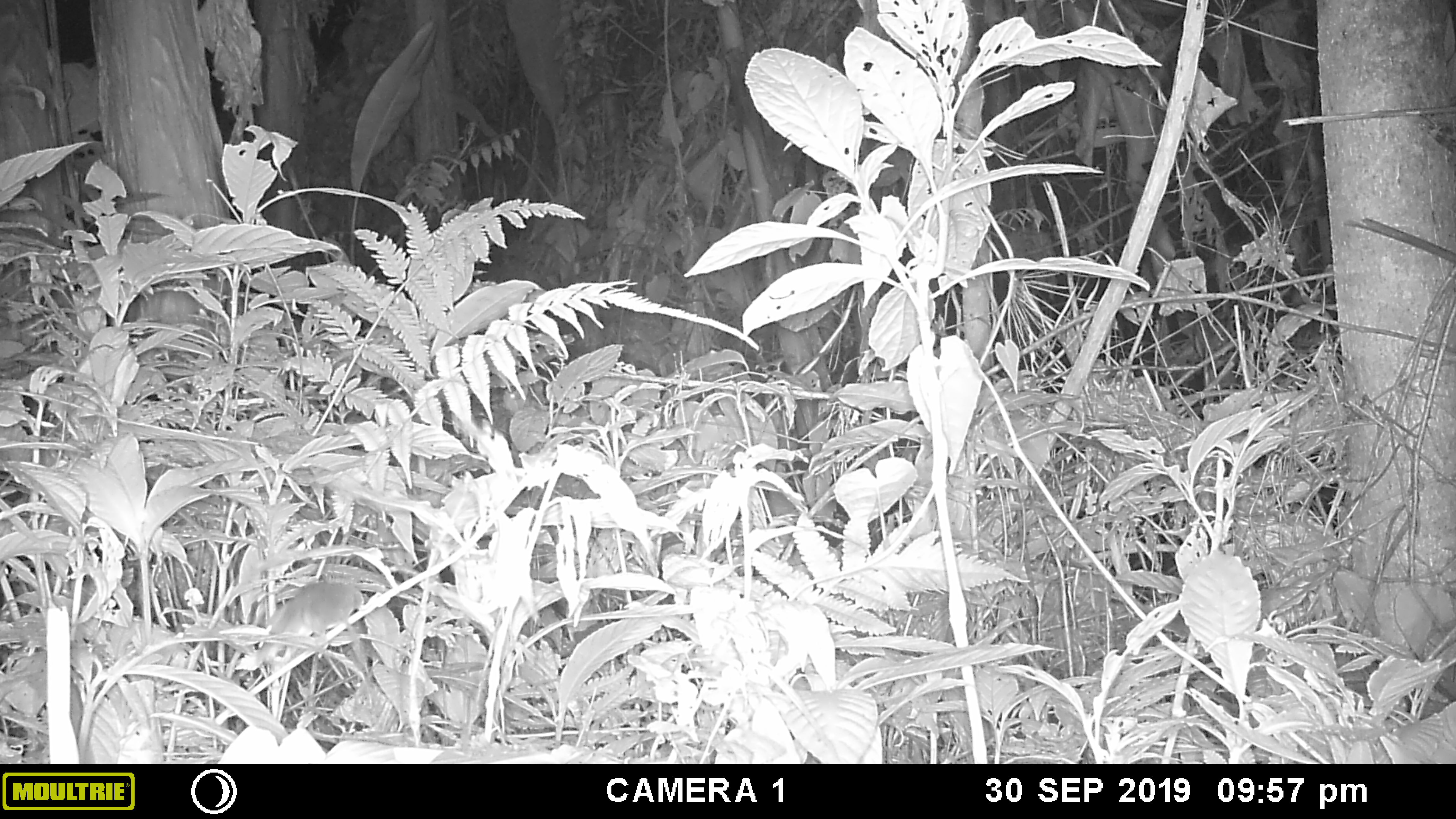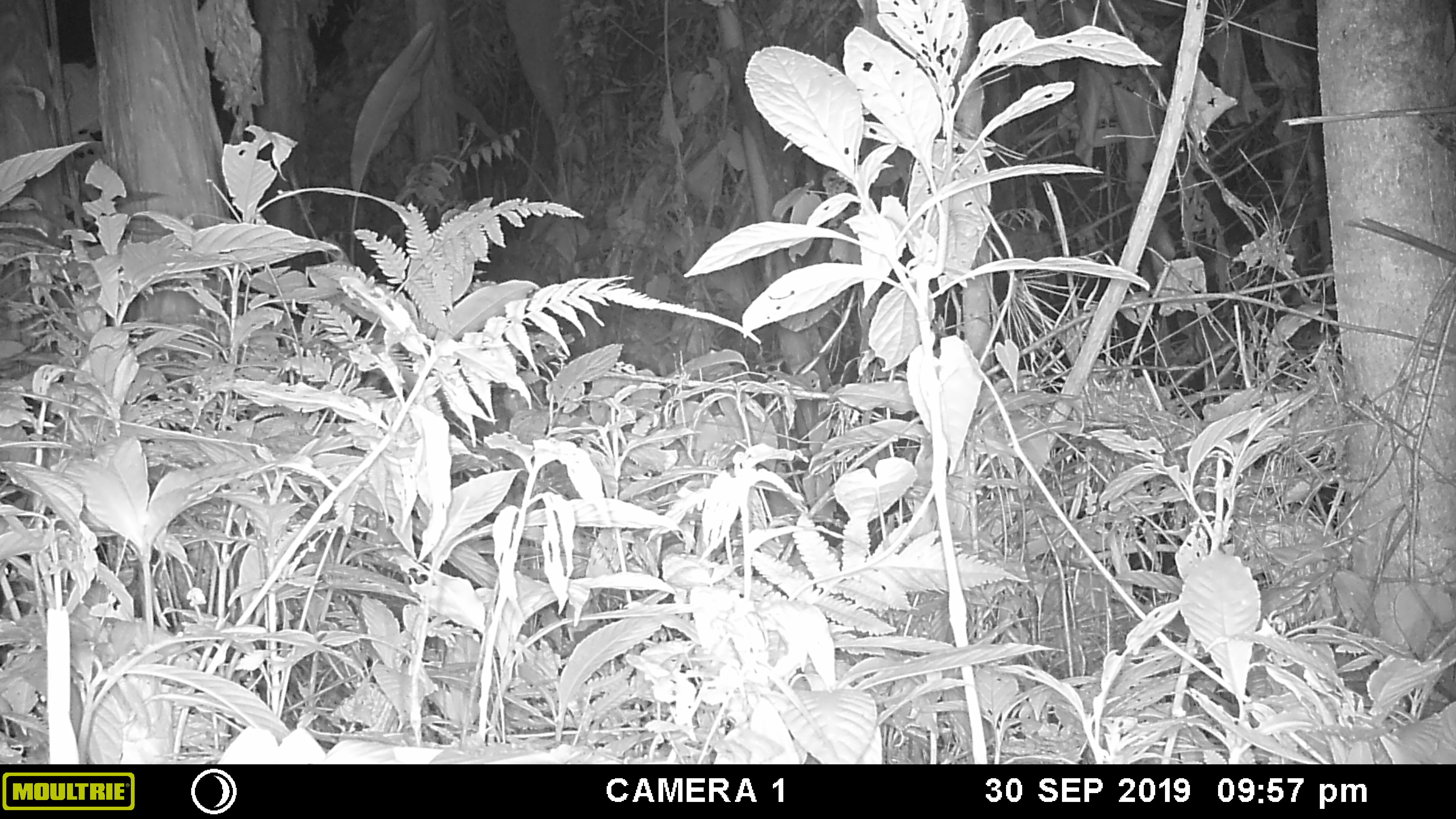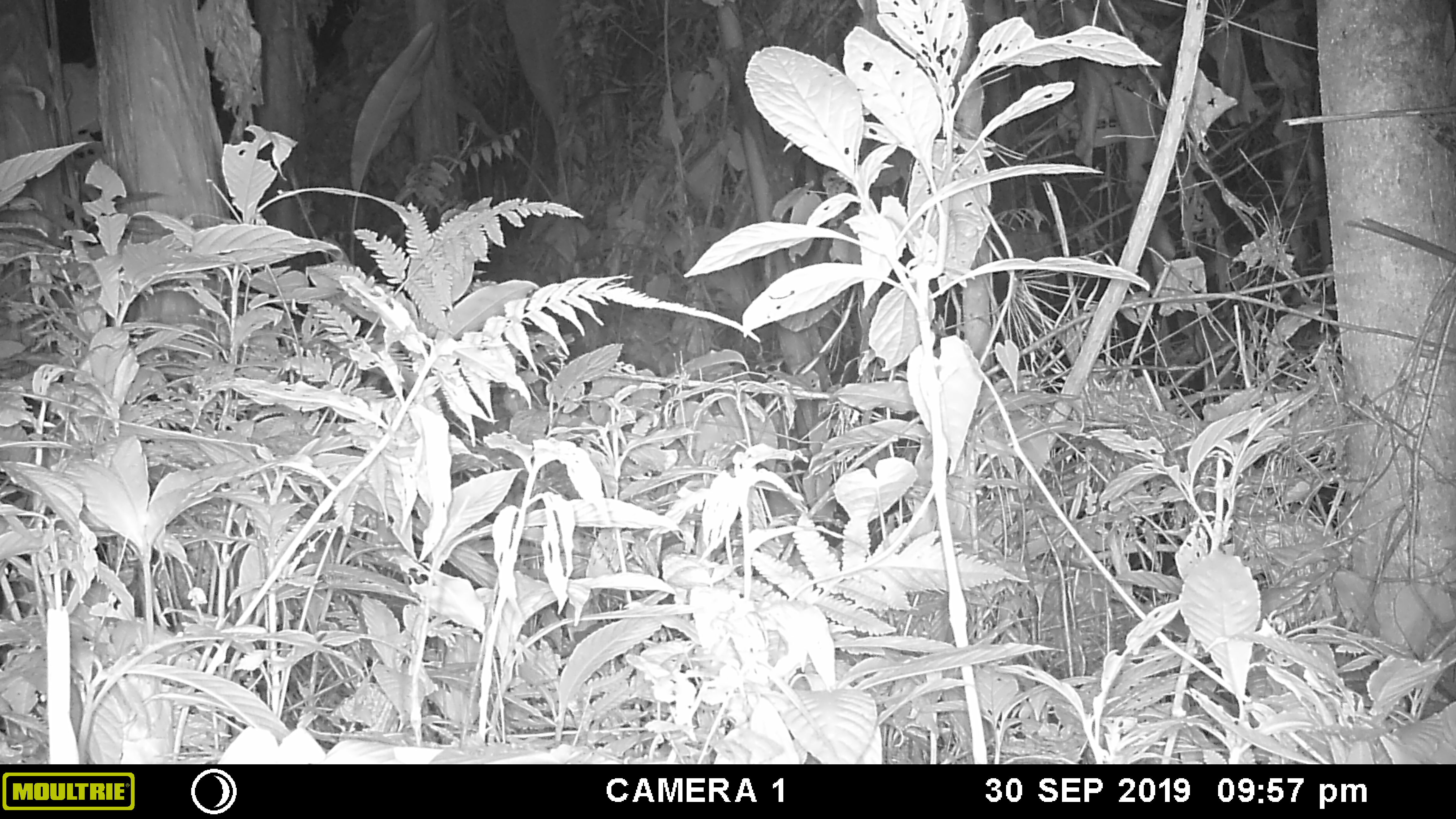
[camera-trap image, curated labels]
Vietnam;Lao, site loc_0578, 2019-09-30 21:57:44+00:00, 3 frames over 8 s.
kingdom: Animalia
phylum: Chordata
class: Mammalia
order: Rodentia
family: Muridae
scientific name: Muridae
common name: old-world mice and rats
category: unidentified murid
Unidentified murid (old-world mice and rats) (Muridae). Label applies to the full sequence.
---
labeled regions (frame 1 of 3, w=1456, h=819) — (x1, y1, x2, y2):
unidentified murid: (254, 581, 367, 664)